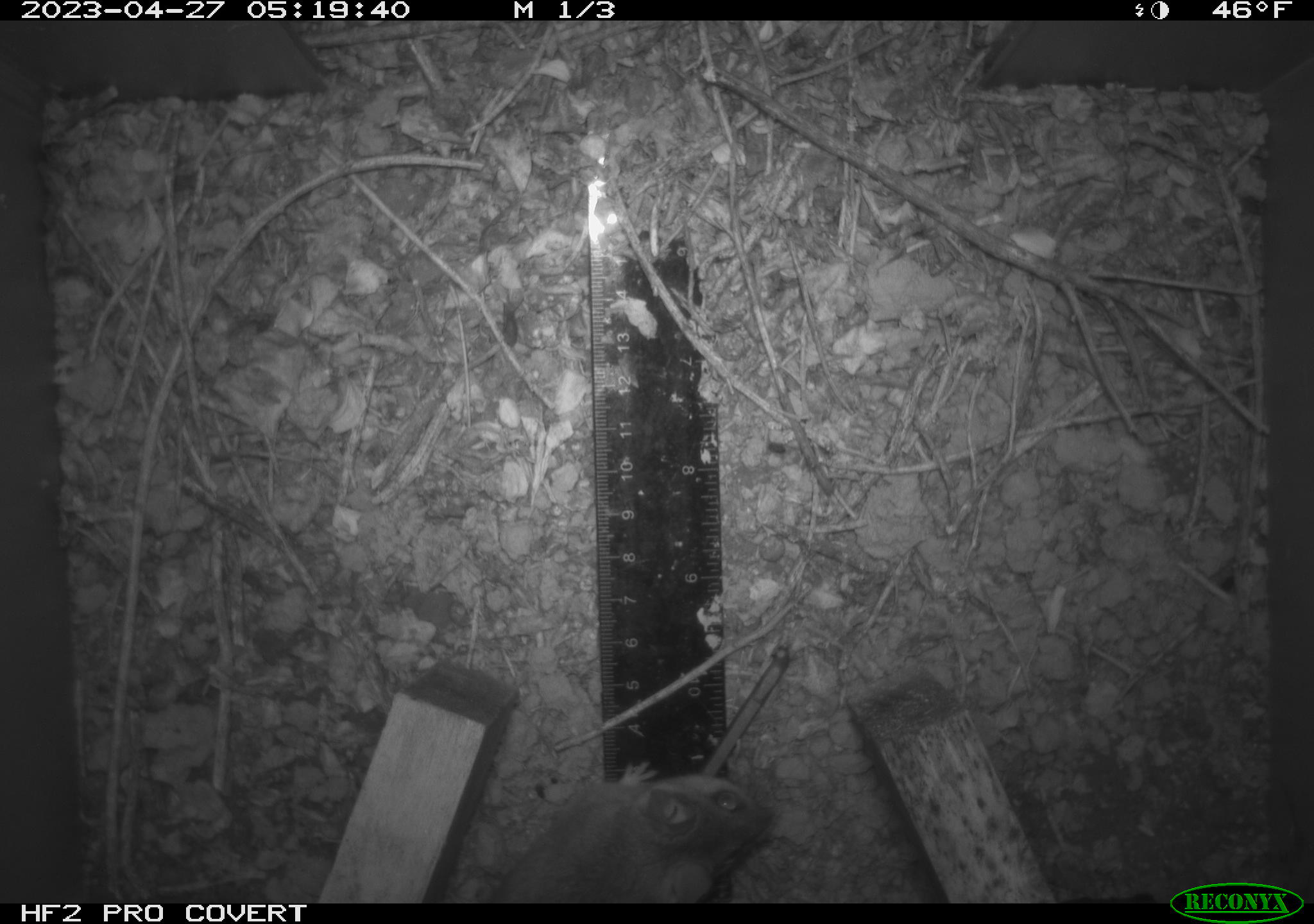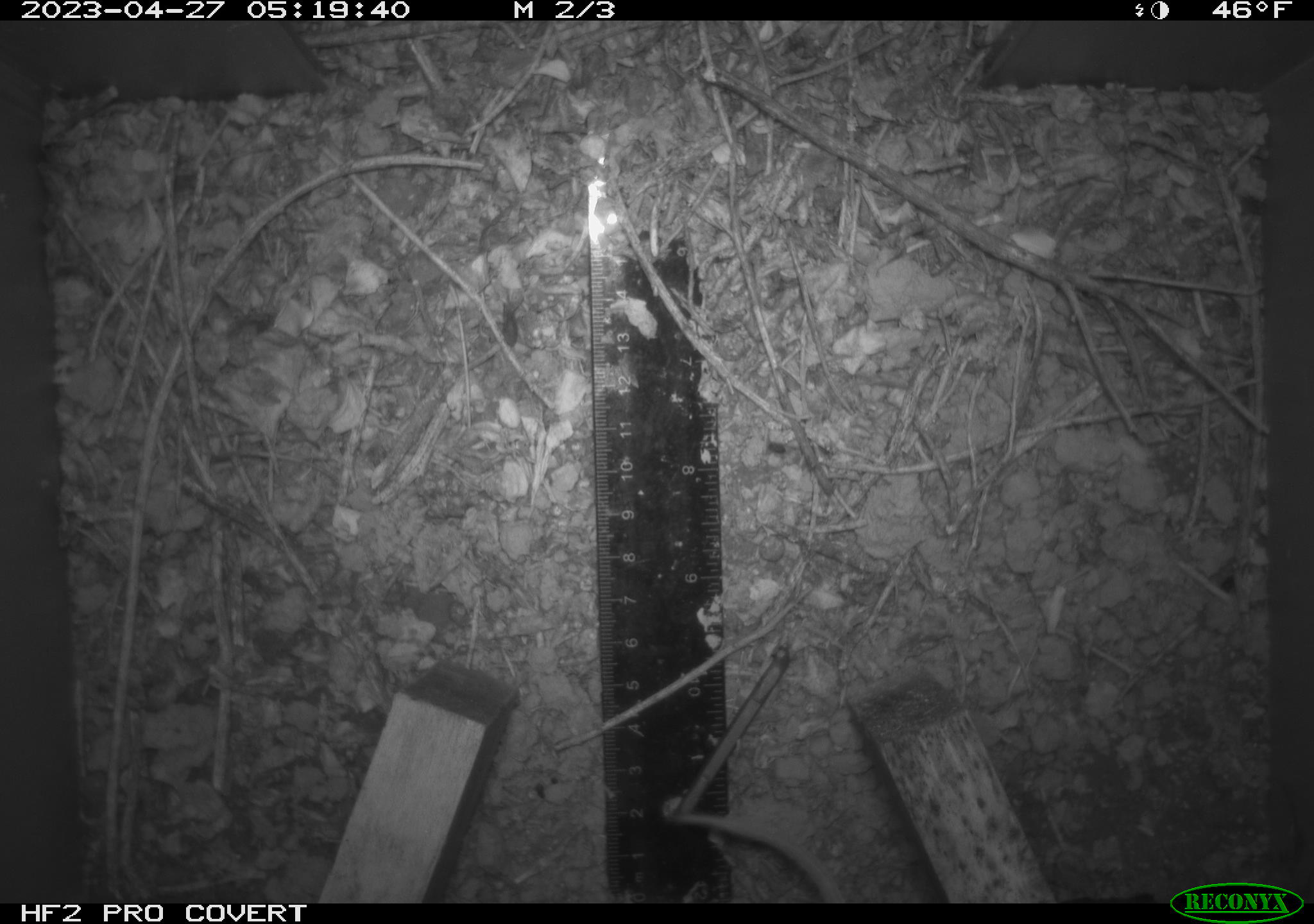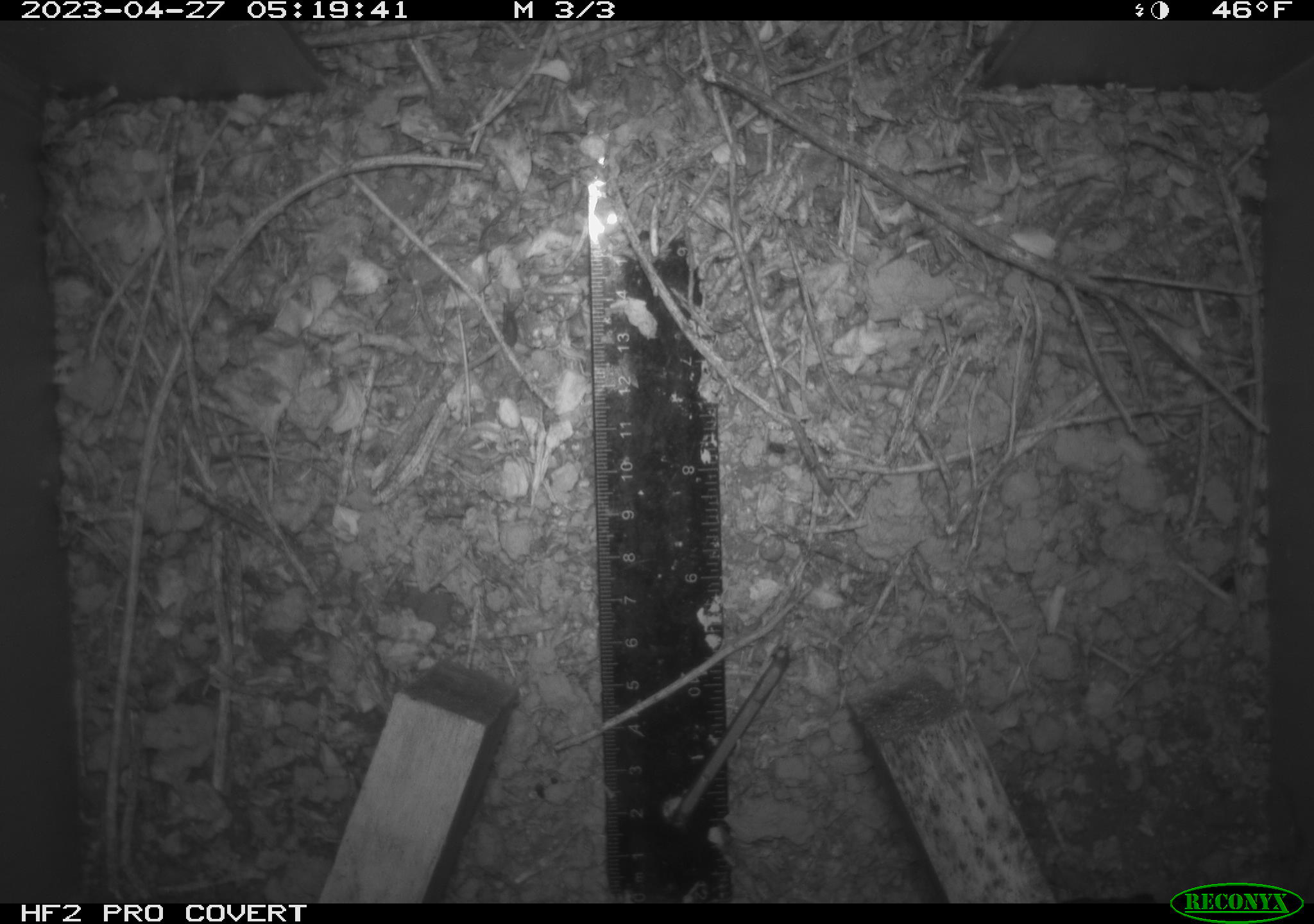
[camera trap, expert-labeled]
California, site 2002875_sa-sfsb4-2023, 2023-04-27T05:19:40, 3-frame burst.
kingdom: Animalia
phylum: Chordata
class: Mammalia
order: Rodentia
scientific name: Rodentia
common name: mouse species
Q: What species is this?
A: Mouse species (Rodentia).